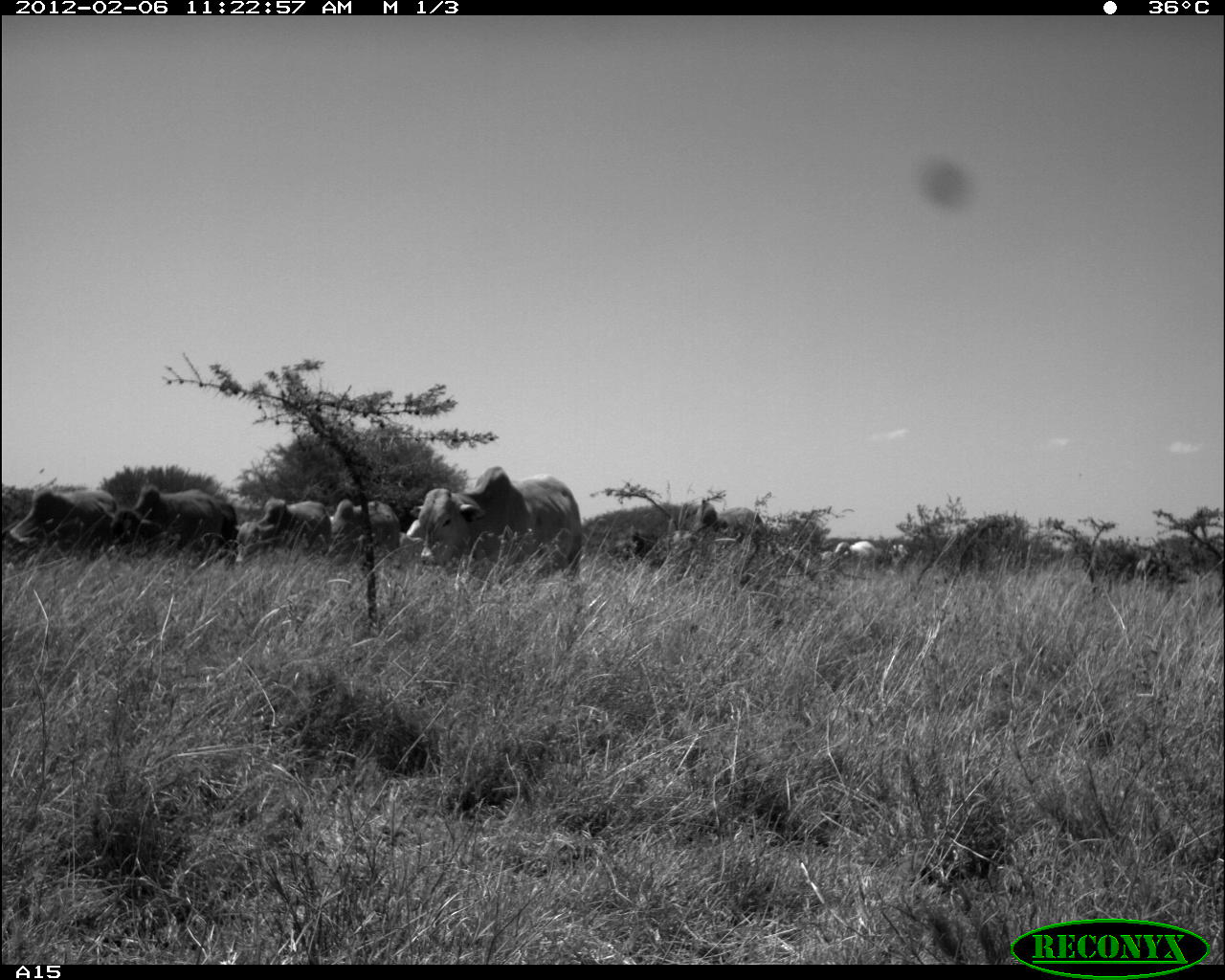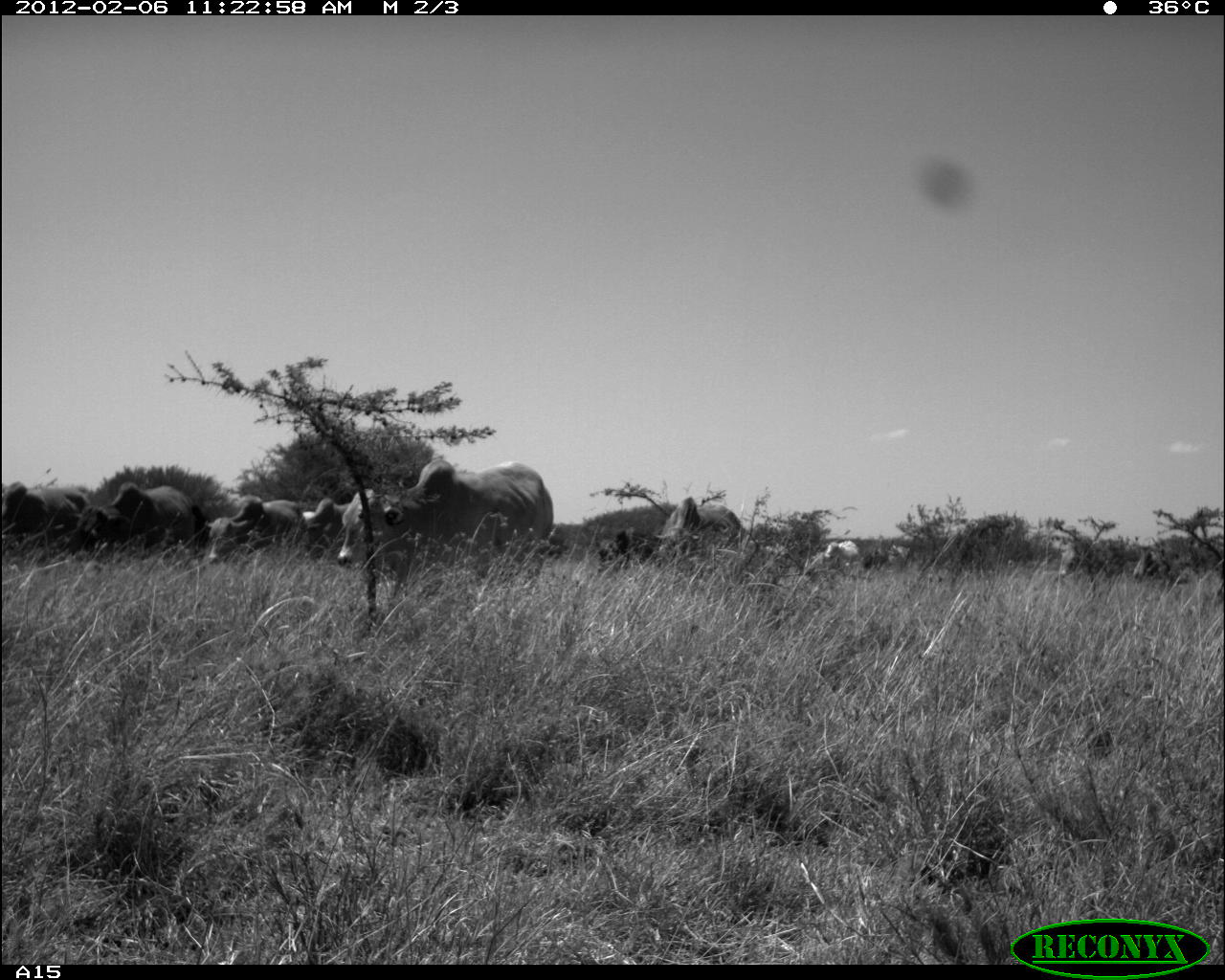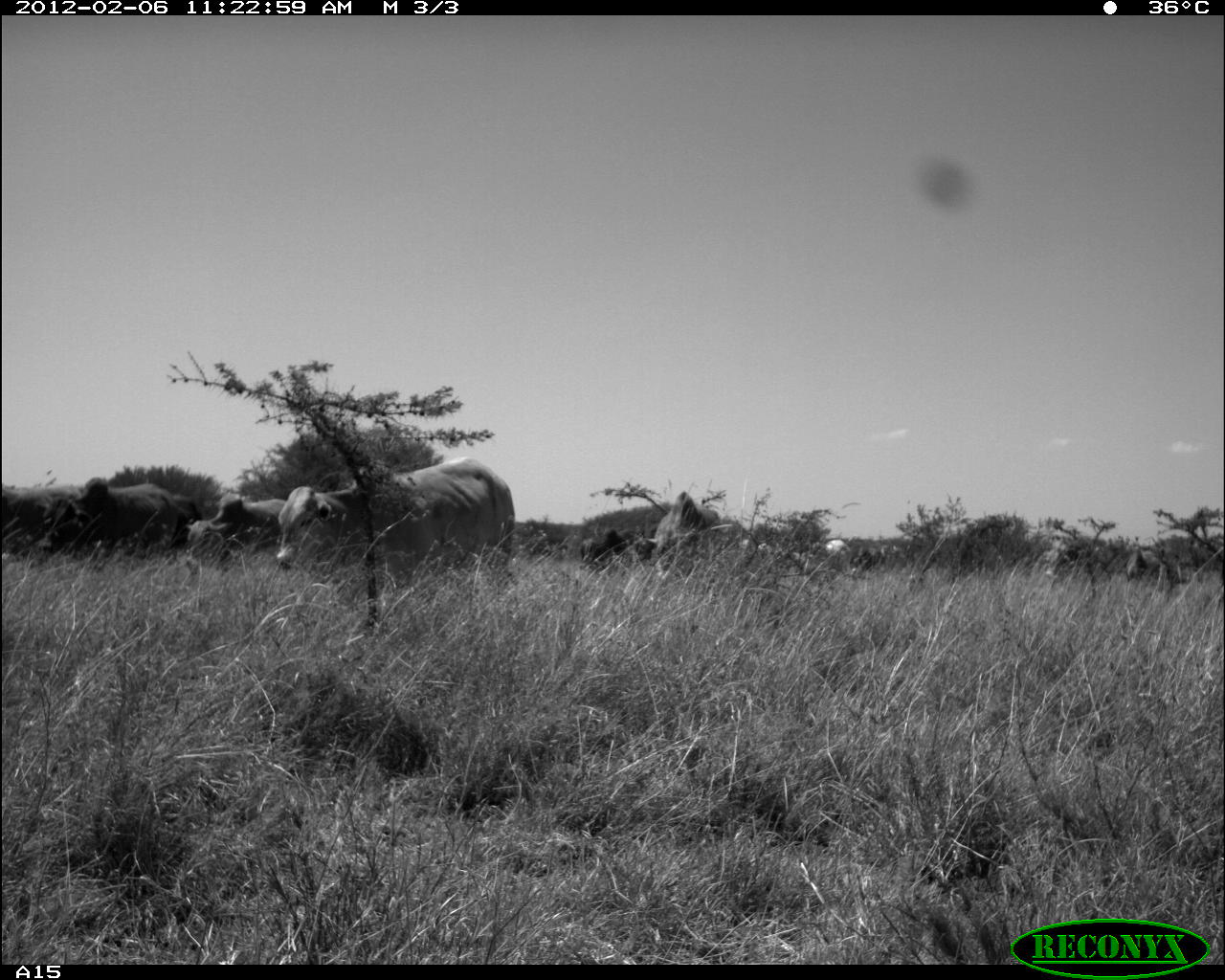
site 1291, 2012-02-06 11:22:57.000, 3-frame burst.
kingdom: Animalia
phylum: Chordata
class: Mammalia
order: Artiodactyla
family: Bovidae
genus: Bos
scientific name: Bos taurus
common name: domestic cattle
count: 8